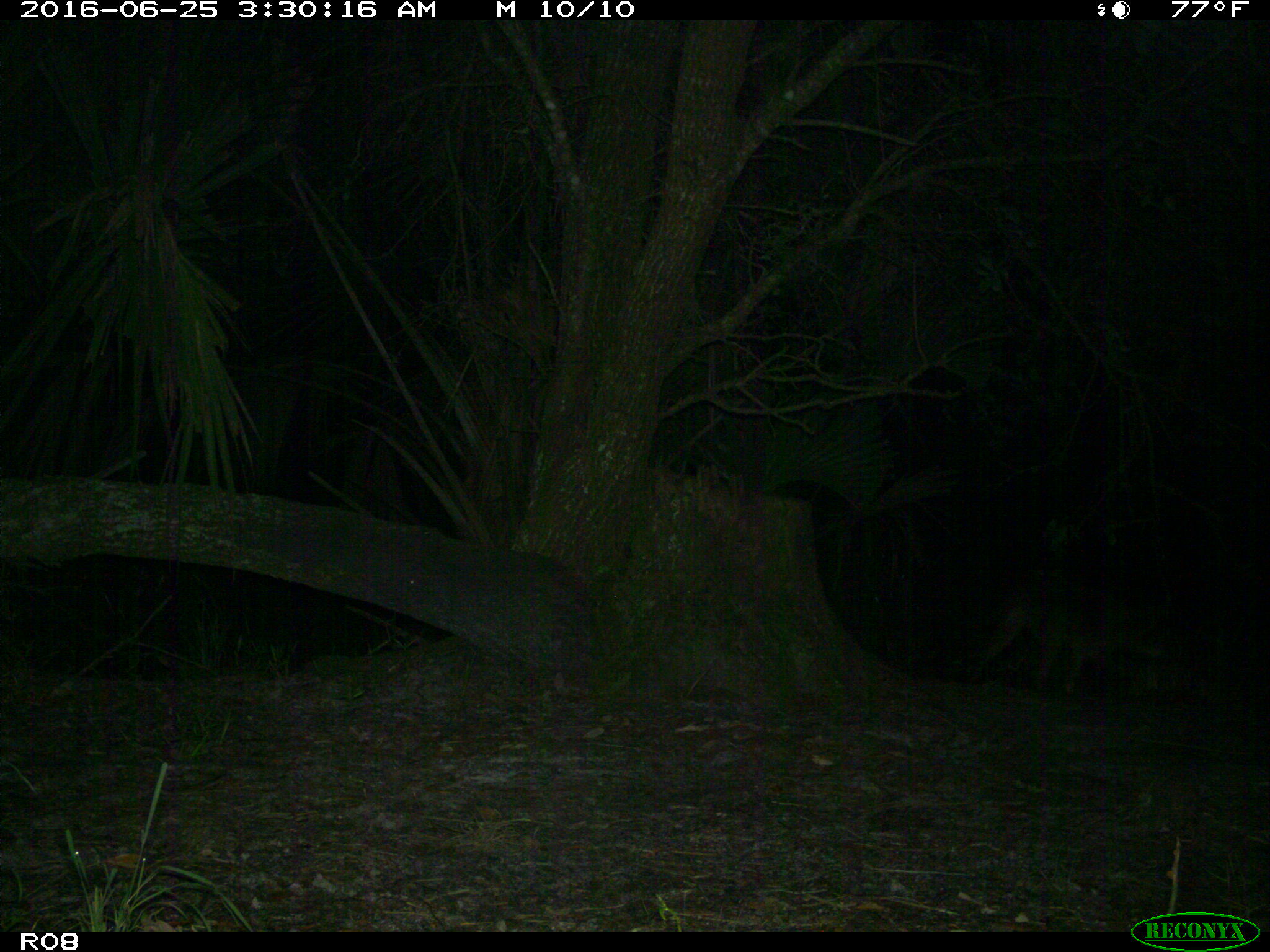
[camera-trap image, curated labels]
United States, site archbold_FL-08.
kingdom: Animalia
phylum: Chordata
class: Mammalia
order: Carnivora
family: Canidae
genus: Canis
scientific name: Canis latrans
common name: coyote